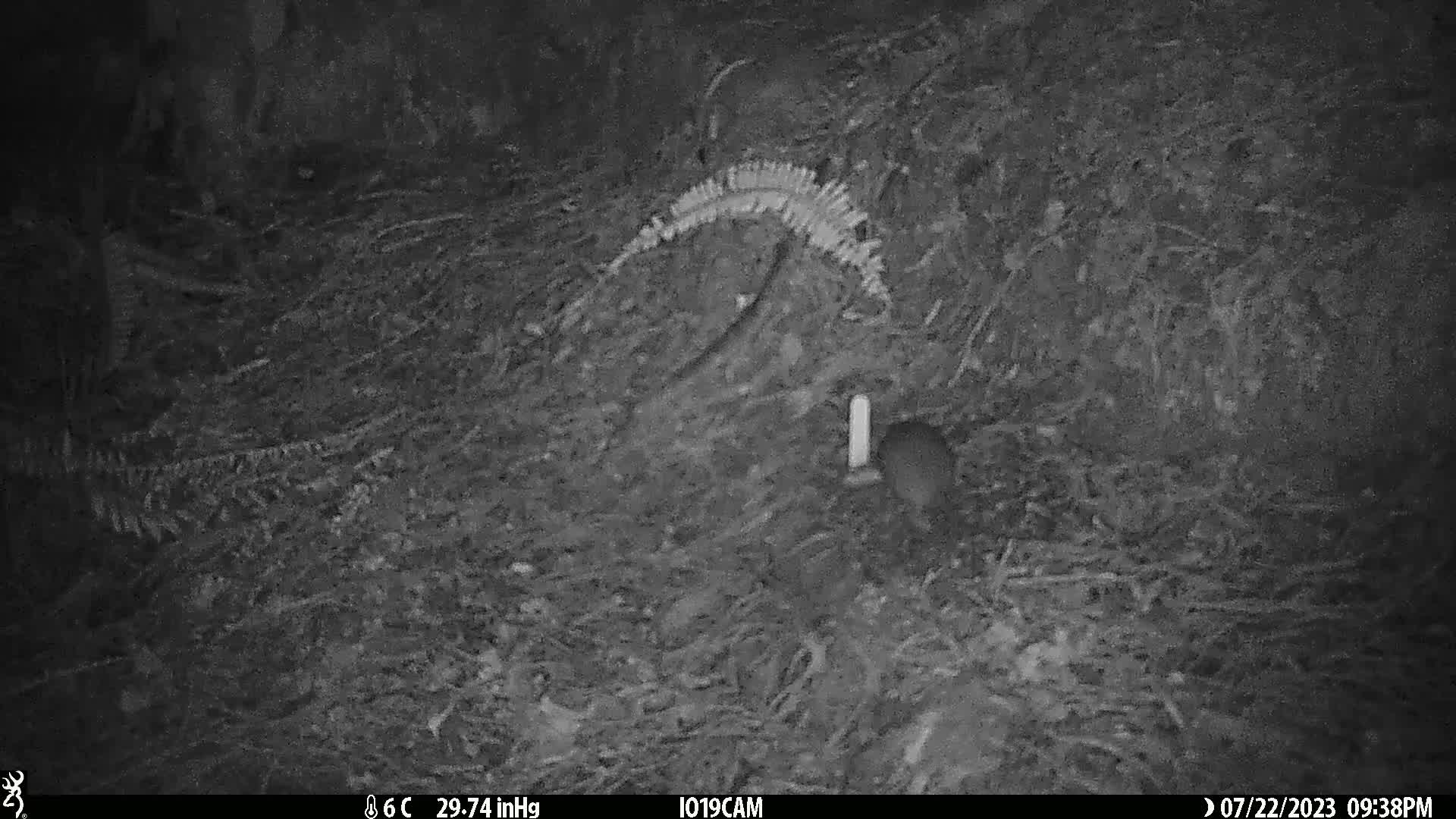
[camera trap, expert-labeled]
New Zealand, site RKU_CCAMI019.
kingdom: Animalia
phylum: Chordata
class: Mammalia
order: Rodentia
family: Muridae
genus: Rattus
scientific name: Rattus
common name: rat